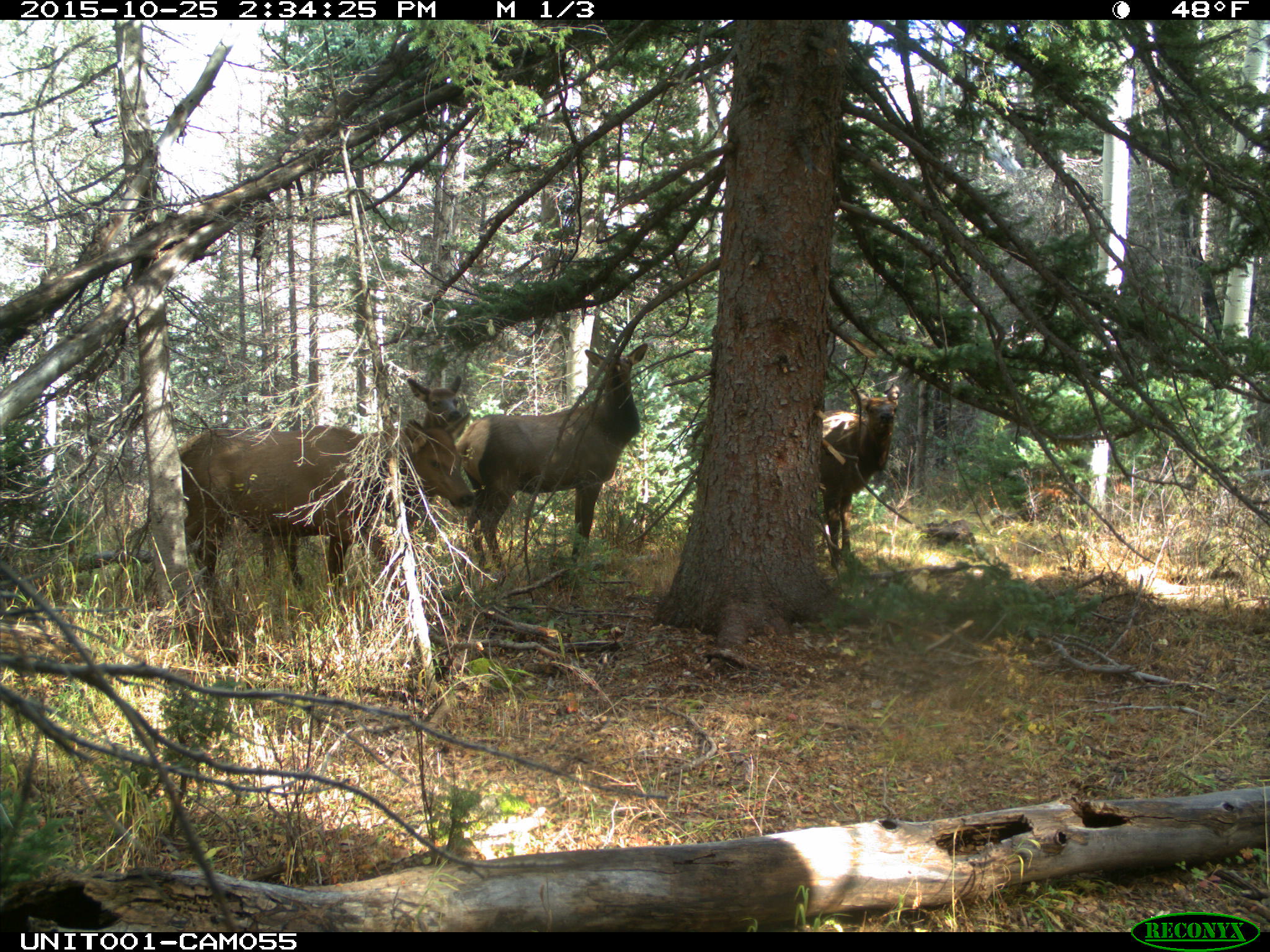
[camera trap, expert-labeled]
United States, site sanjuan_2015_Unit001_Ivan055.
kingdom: Animalia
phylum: Chordata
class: Mammalia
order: Artiodactyla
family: Cervidae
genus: Cervus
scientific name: Cervus elaphus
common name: red deer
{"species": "Cervus elaphus (red deer)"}